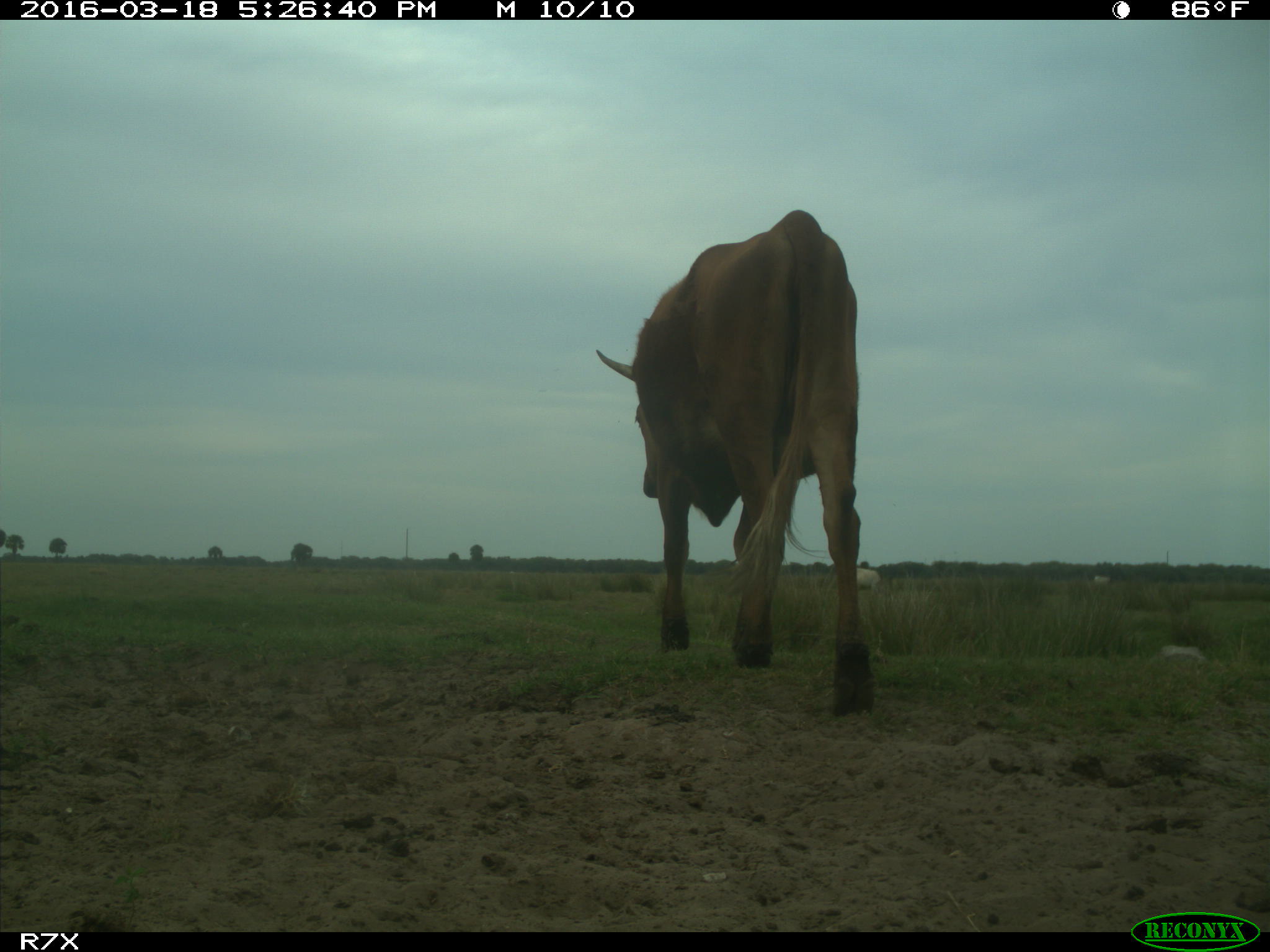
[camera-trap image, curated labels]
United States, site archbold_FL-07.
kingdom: Animalia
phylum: Chordata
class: Mammalia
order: Artiodactyla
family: Bovidae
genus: Bos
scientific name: Bos taurus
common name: domestic cow